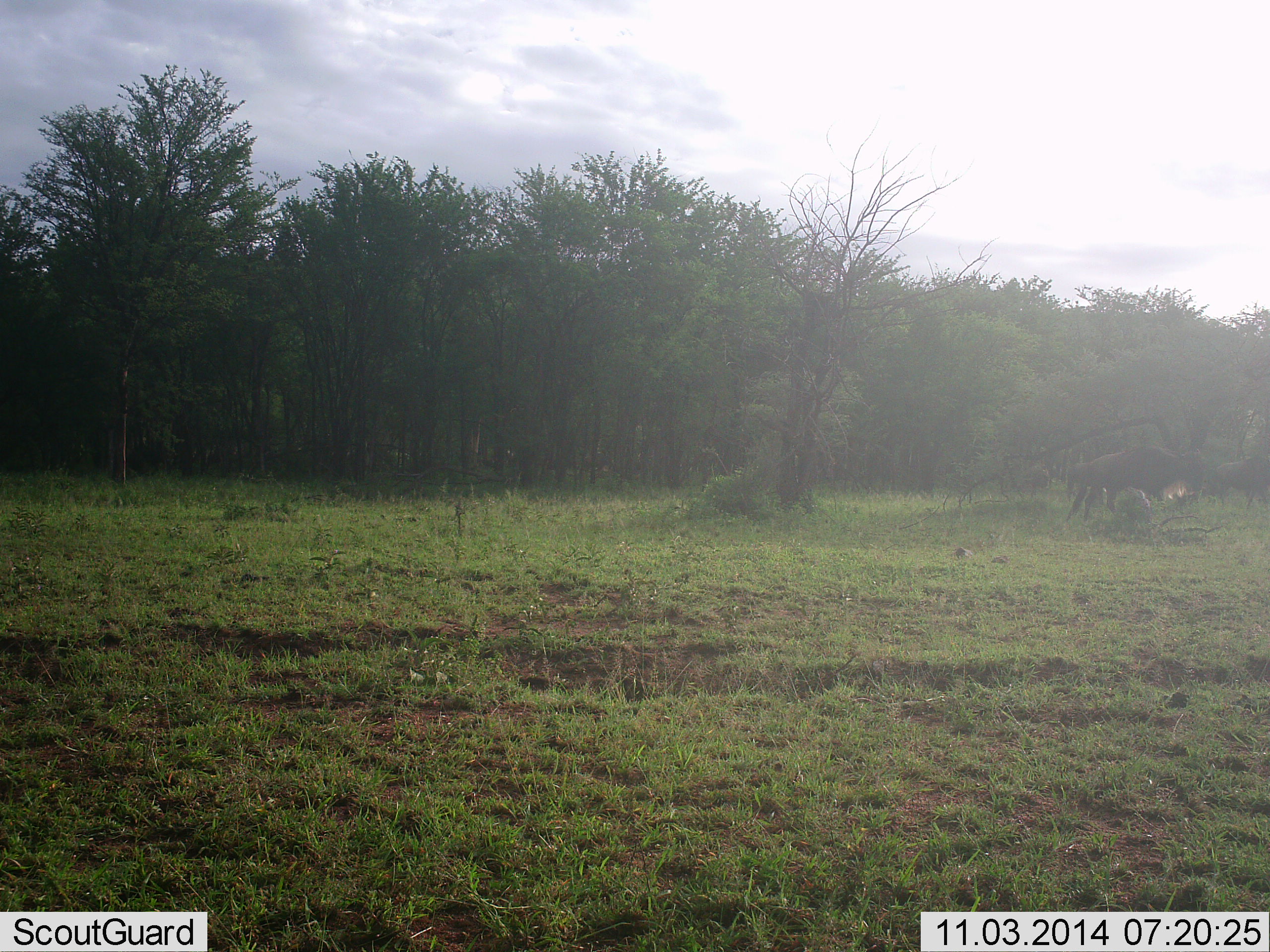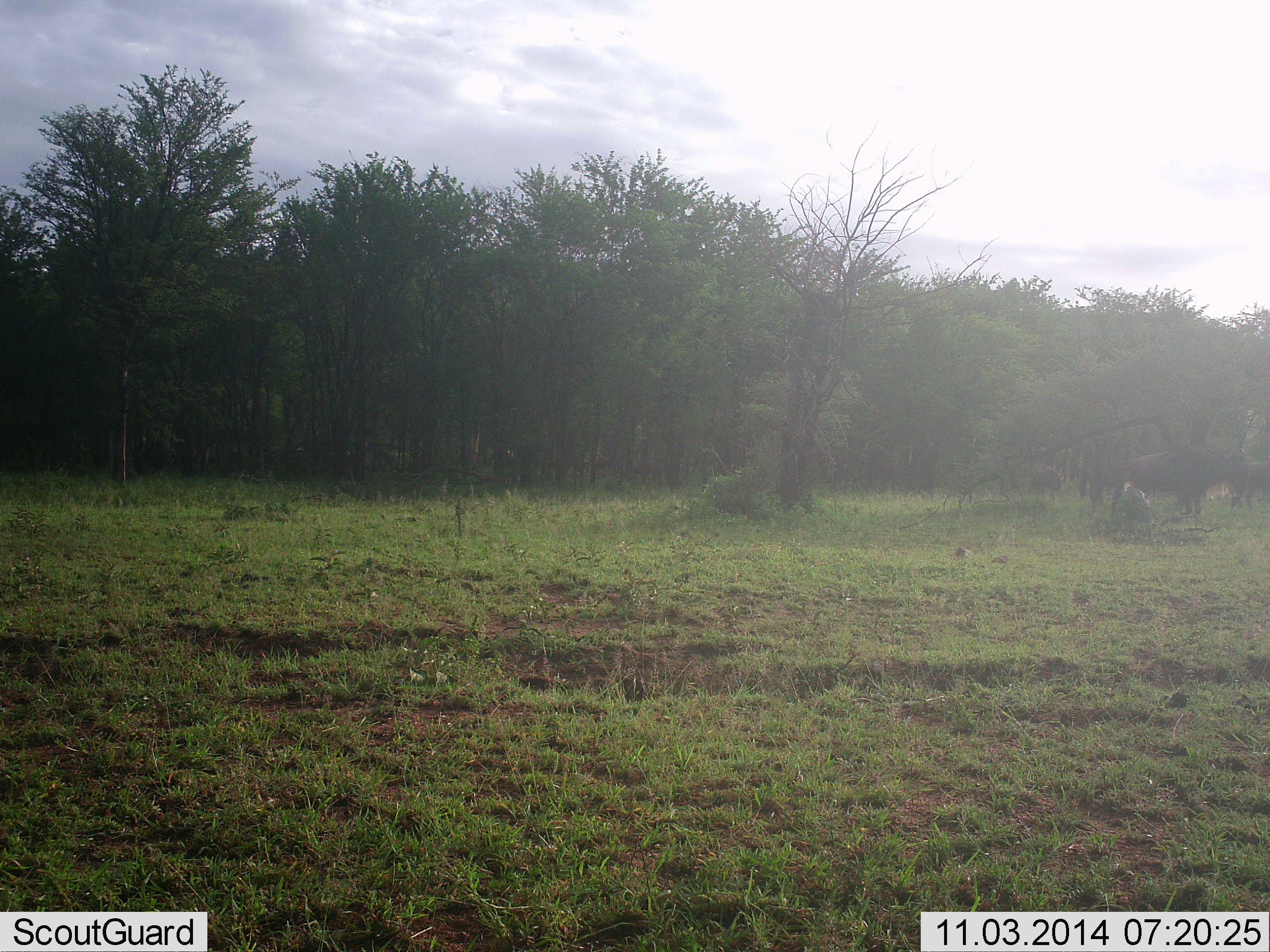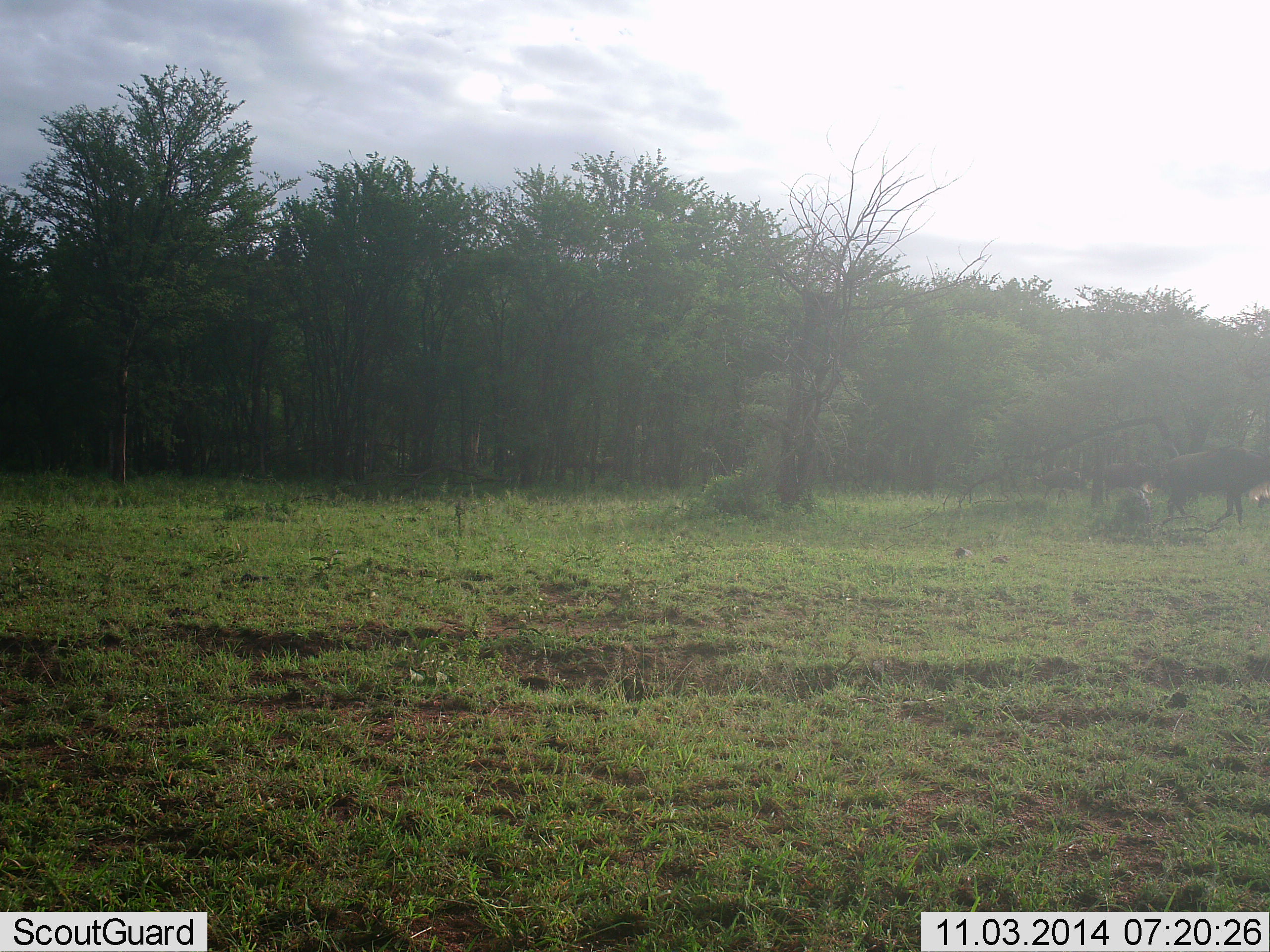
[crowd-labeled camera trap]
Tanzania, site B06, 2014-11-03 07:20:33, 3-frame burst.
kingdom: Animalia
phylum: Chordata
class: Mammalia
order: Artiodactyla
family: Bovidae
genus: Connochaetes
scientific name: Connochaetes taurinus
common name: blue wildebeest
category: wildebeest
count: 3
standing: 10%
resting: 0%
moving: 100%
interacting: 0%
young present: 0%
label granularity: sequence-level